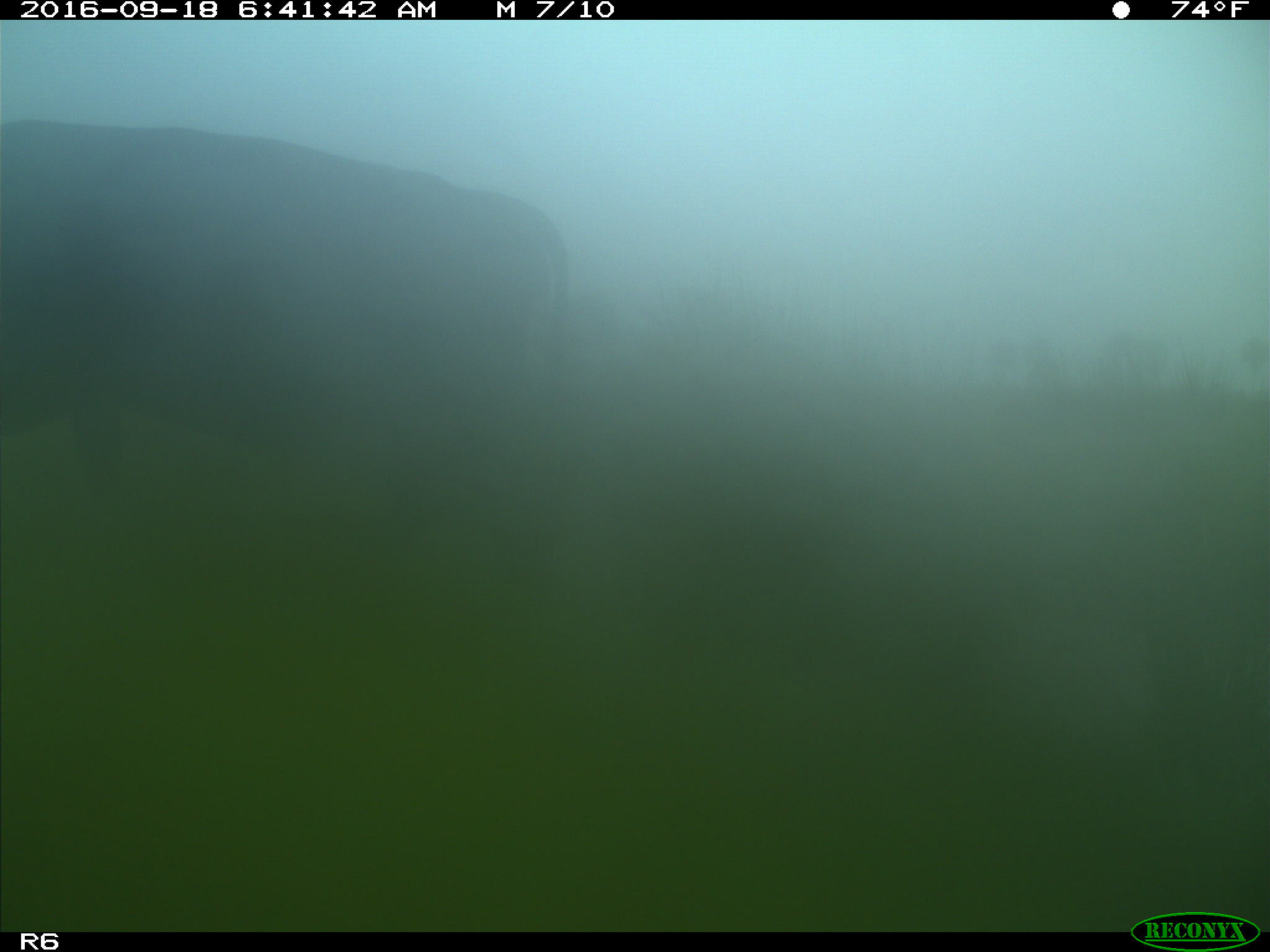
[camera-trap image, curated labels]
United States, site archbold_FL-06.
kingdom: Animalia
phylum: Chordata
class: Mammalia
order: Artiodactyla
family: Bovidae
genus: Bos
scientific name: Bos taurus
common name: domestic cow